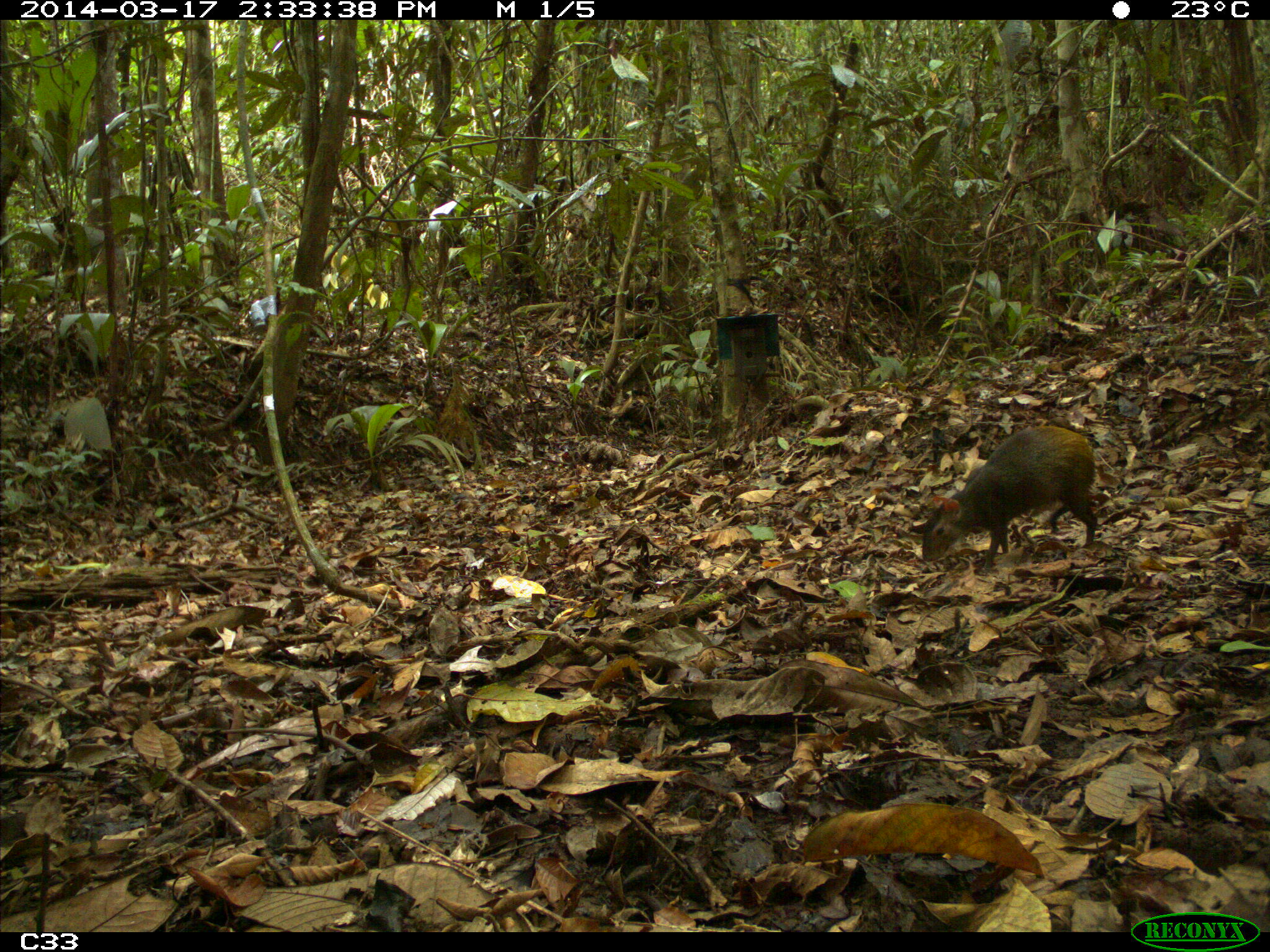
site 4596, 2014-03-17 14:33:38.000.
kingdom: Animalia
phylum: Chordata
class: Mammalia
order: Rodentia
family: Dasyproctidae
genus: Dasyprocta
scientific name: Dasyprocta leporina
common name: red-rumped agouti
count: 1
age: adult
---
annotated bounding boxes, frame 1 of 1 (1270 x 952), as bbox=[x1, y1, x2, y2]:
dasyprocta leporina: bbox=[921, 423, 1099, 569]